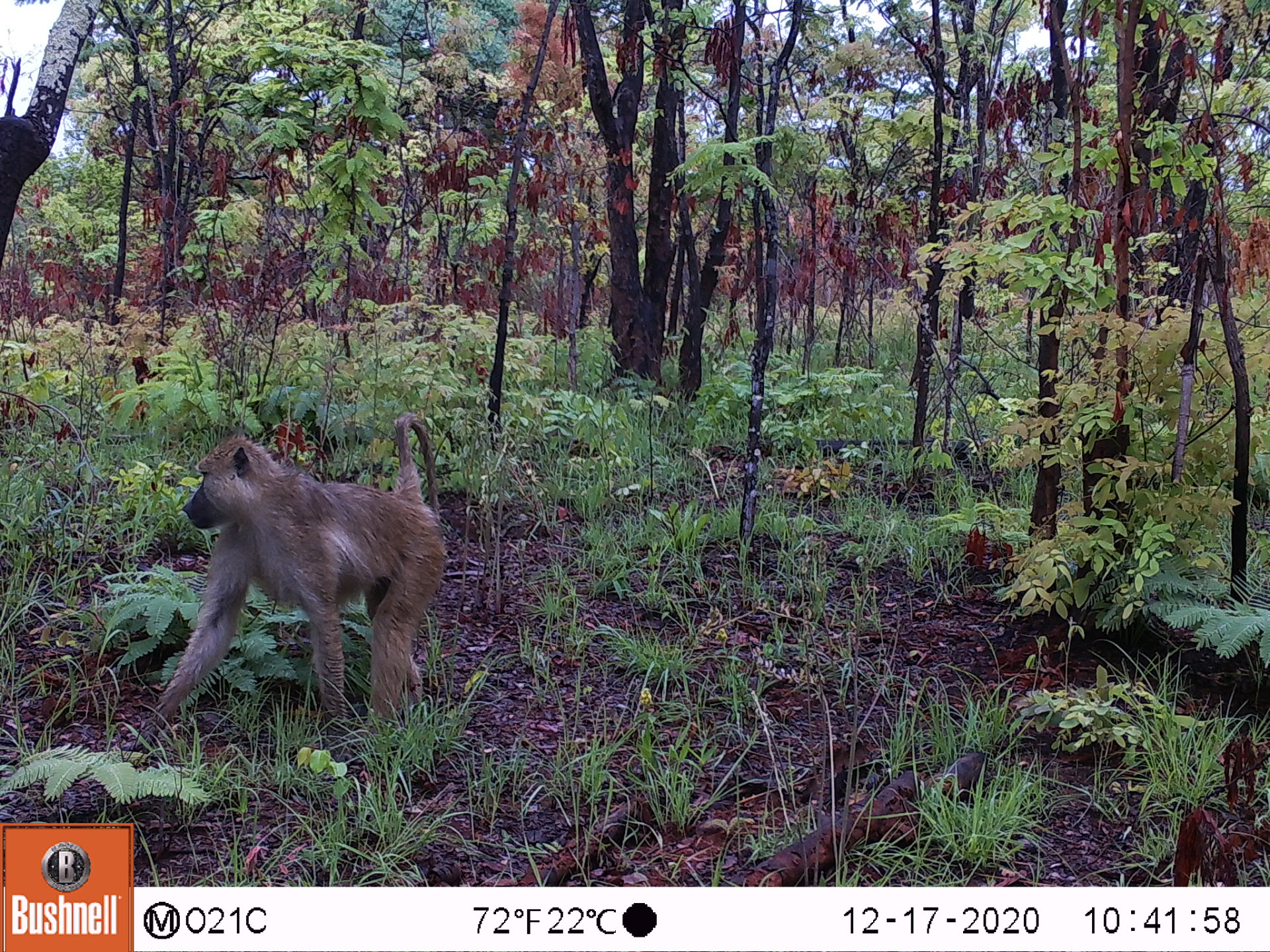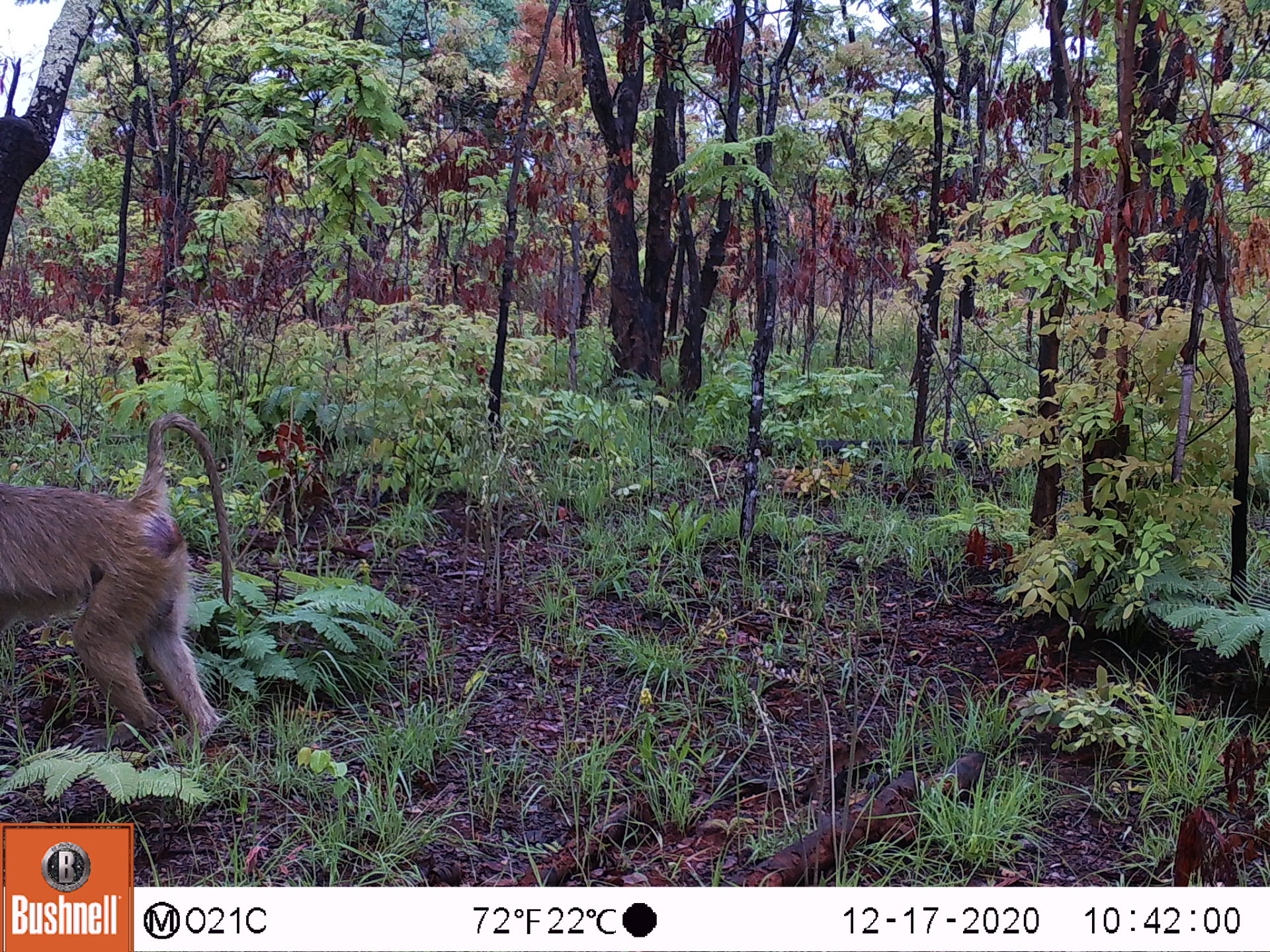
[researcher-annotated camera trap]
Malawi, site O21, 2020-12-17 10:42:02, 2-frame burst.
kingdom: Animalia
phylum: Chordata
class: Mammalia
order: Primates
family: Cercopithecidae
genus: Papio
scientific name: Papio cynocephalus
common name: yellow baboon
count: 1